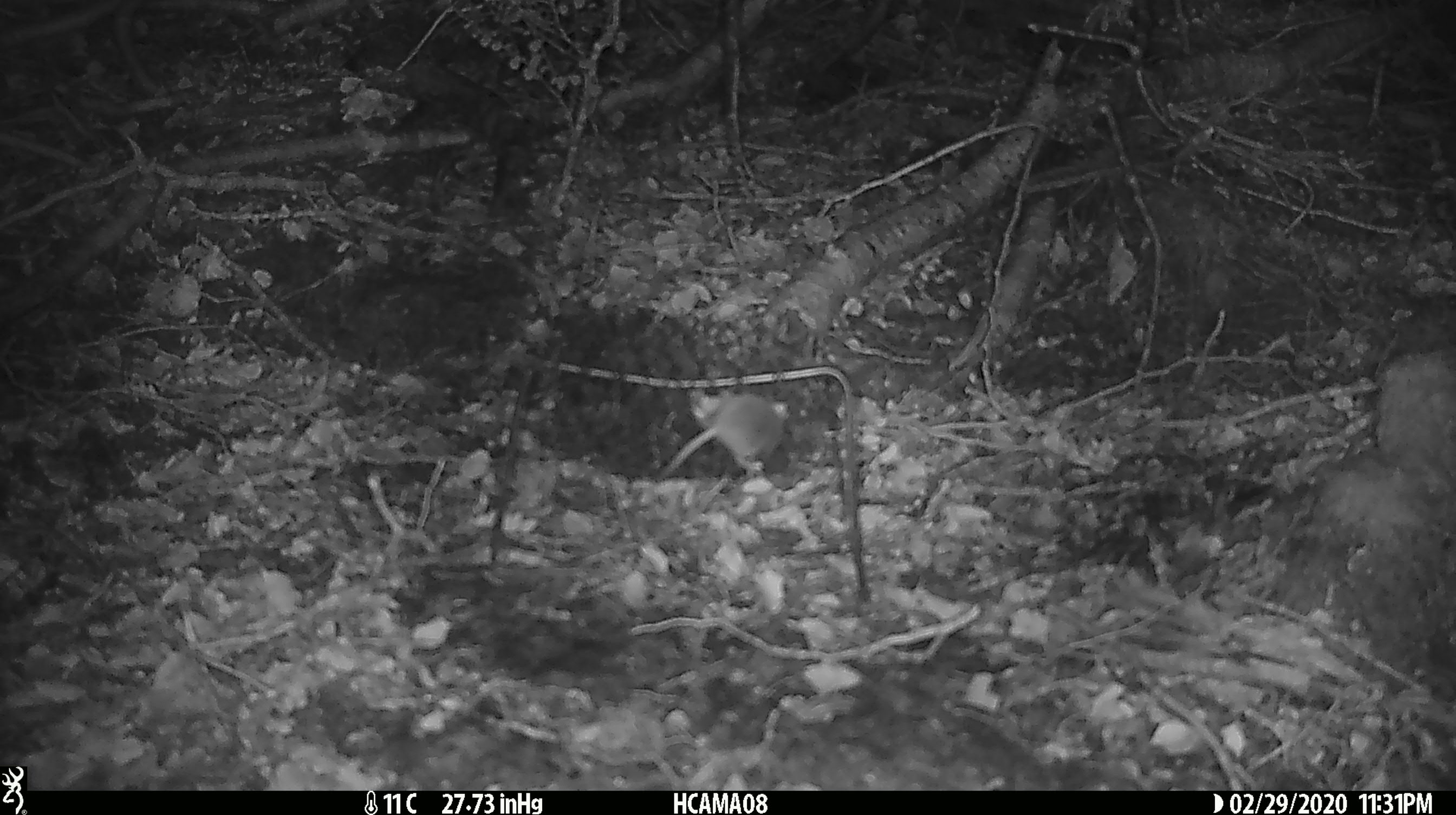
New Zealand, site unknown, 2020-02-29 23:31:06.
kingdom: Animalia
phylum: Chordata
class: Mammalia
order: Rodentia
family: Muridae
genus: Mus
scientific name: Mus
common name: mouse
Mouse (Mus).